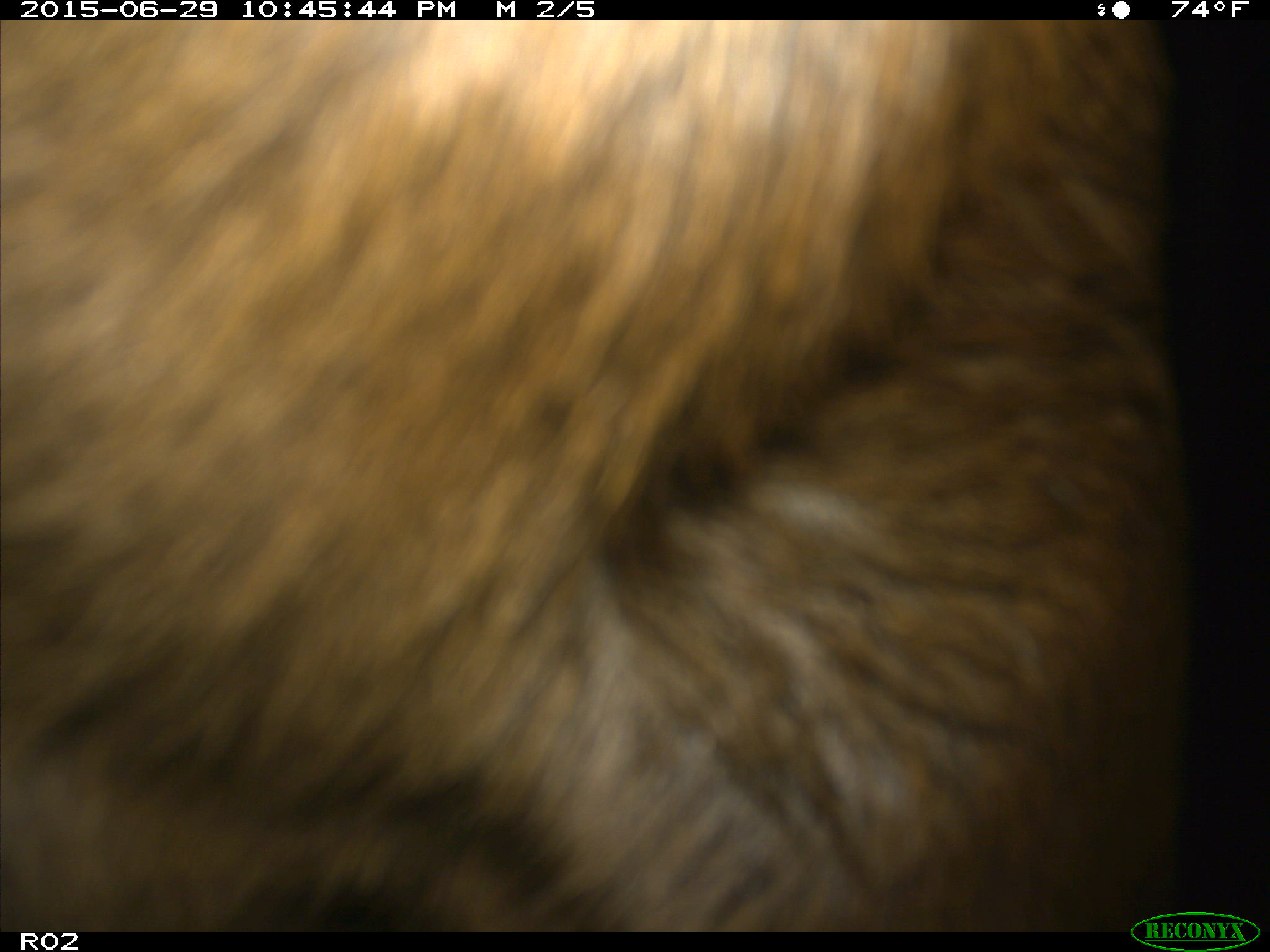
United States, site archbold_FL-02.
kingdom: Animalia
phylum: Chordata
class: Mammalia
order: Artiodactyla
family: Bovidae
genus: Bos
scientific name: Bos taurus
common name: domestic cow